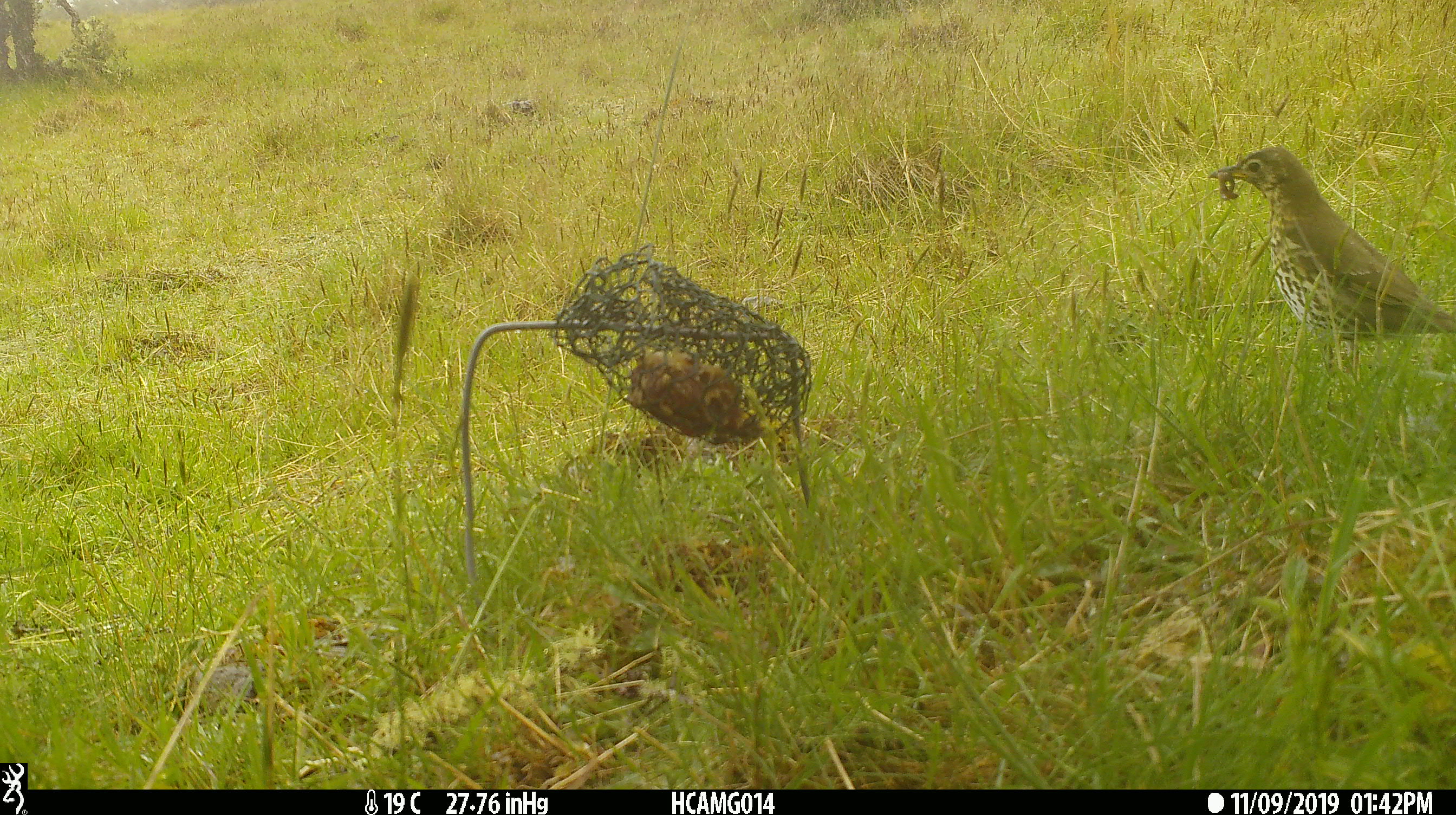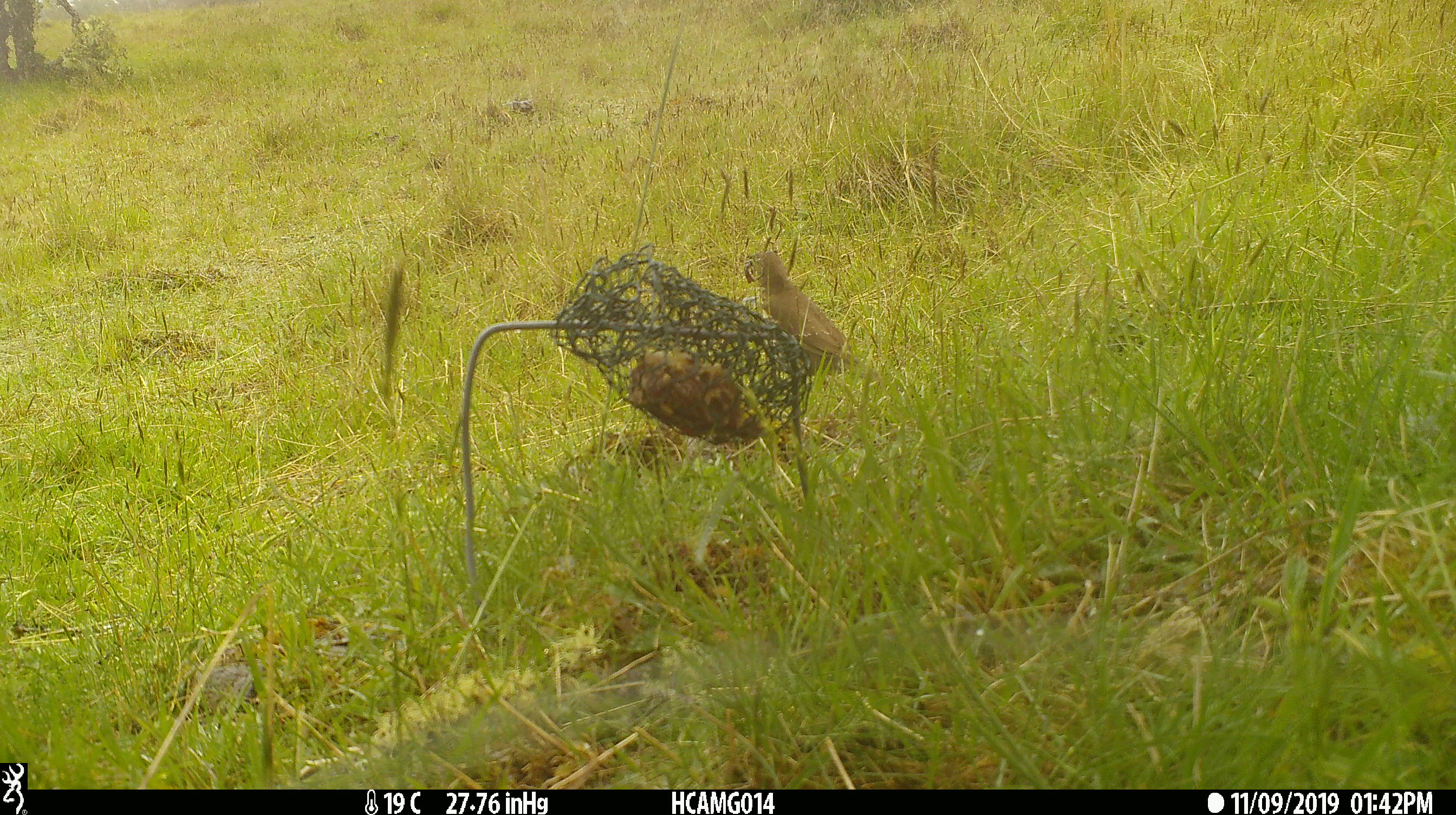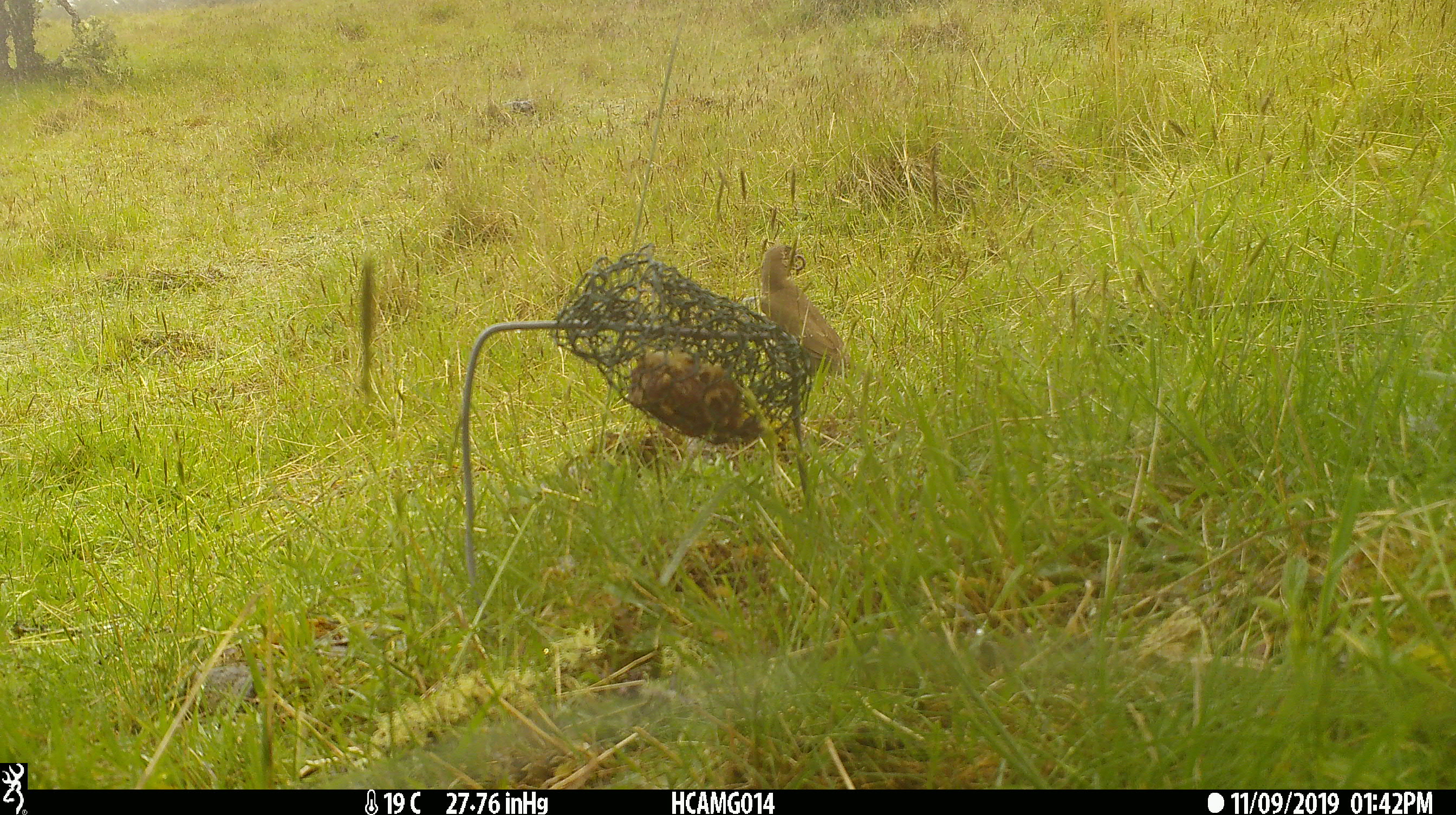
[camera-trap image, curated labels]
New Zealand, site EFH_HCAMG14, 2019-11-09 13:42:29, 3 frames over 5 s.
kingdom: Animalia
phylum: Chordata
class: Aves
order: Passeriformes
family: Turdidae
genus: Turdus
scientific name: Turdus philomelos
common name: song thrush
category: thrush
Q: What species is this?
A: Thrush (song thrush) (Turdus philomelos).